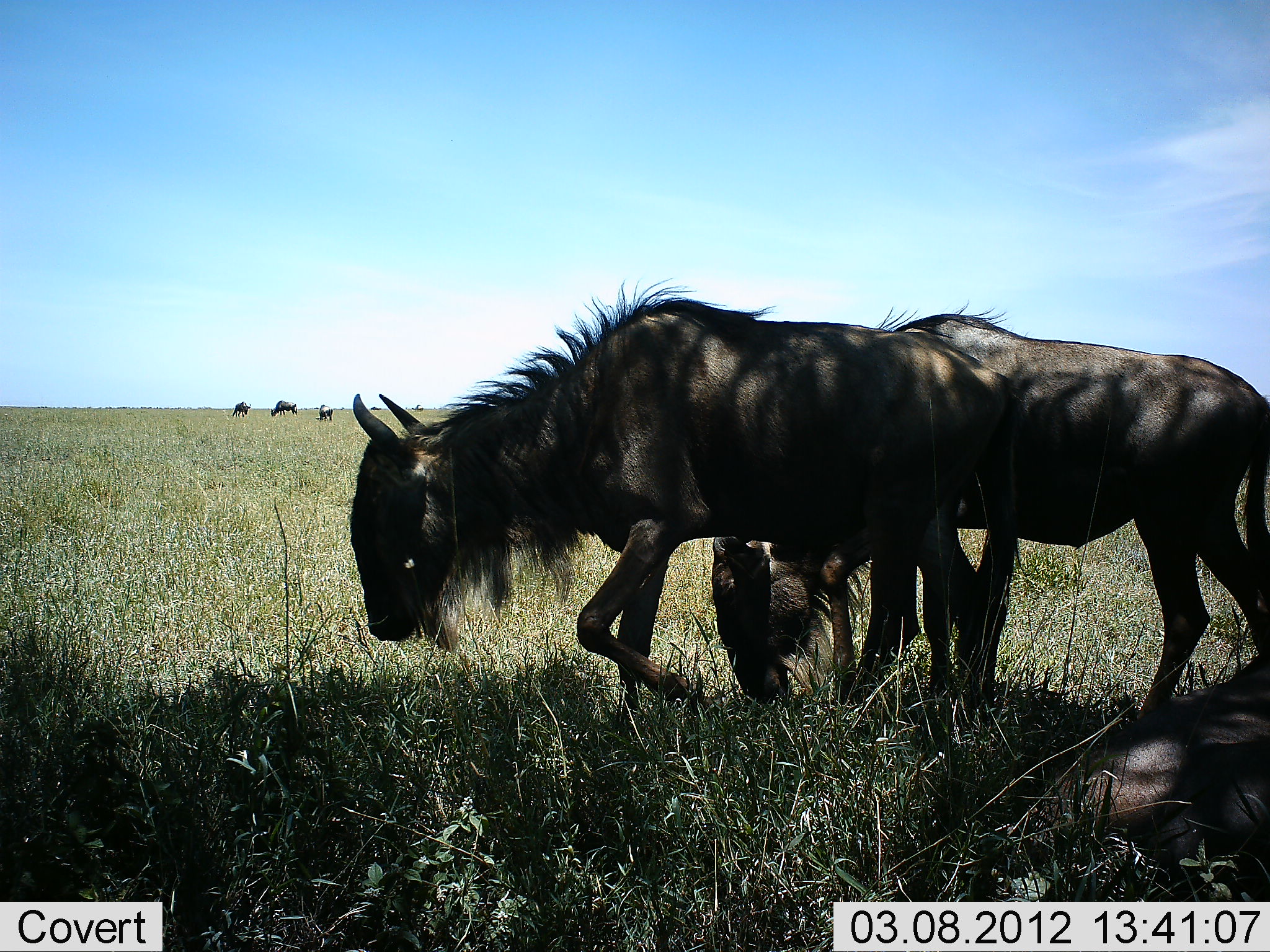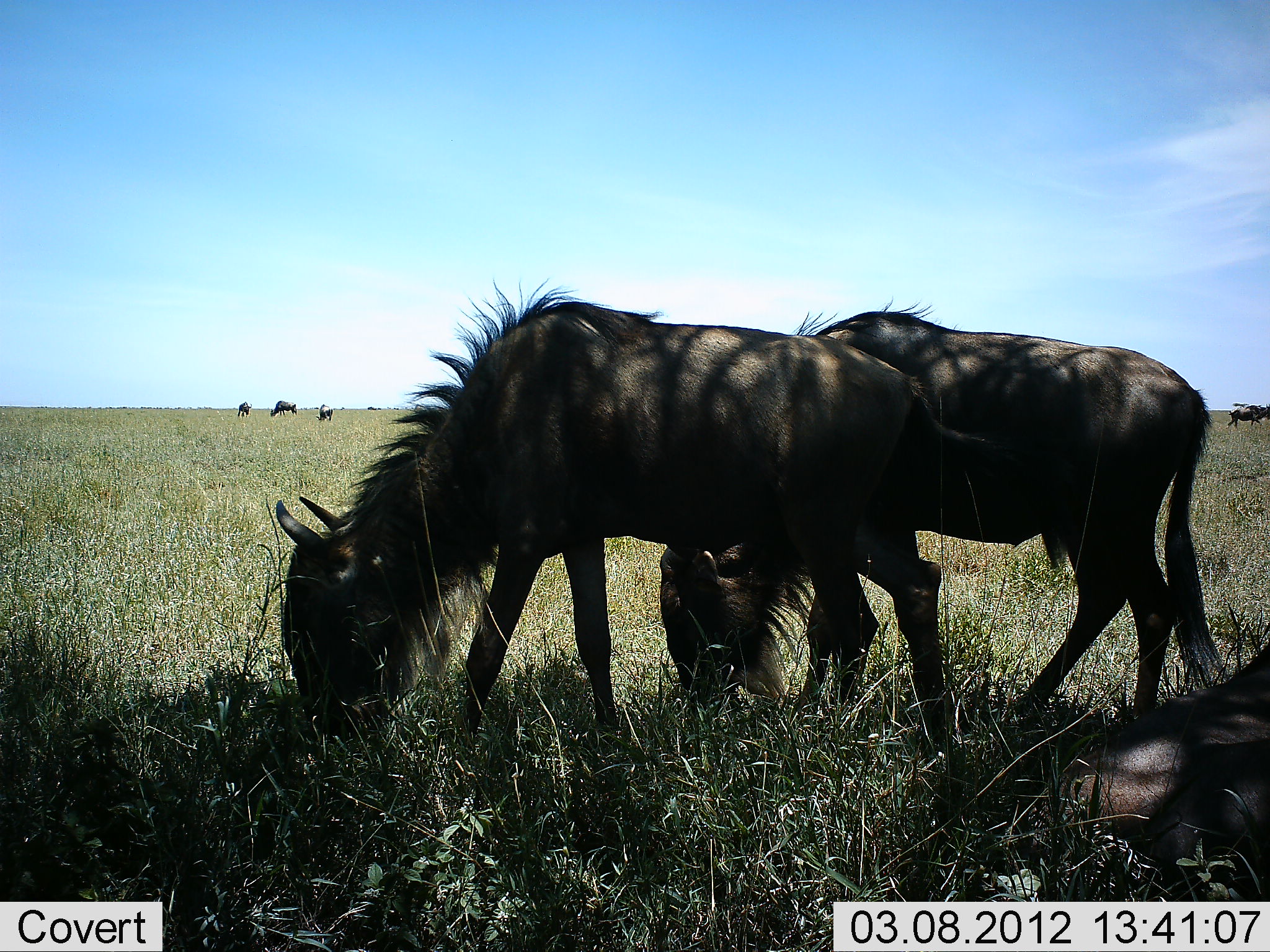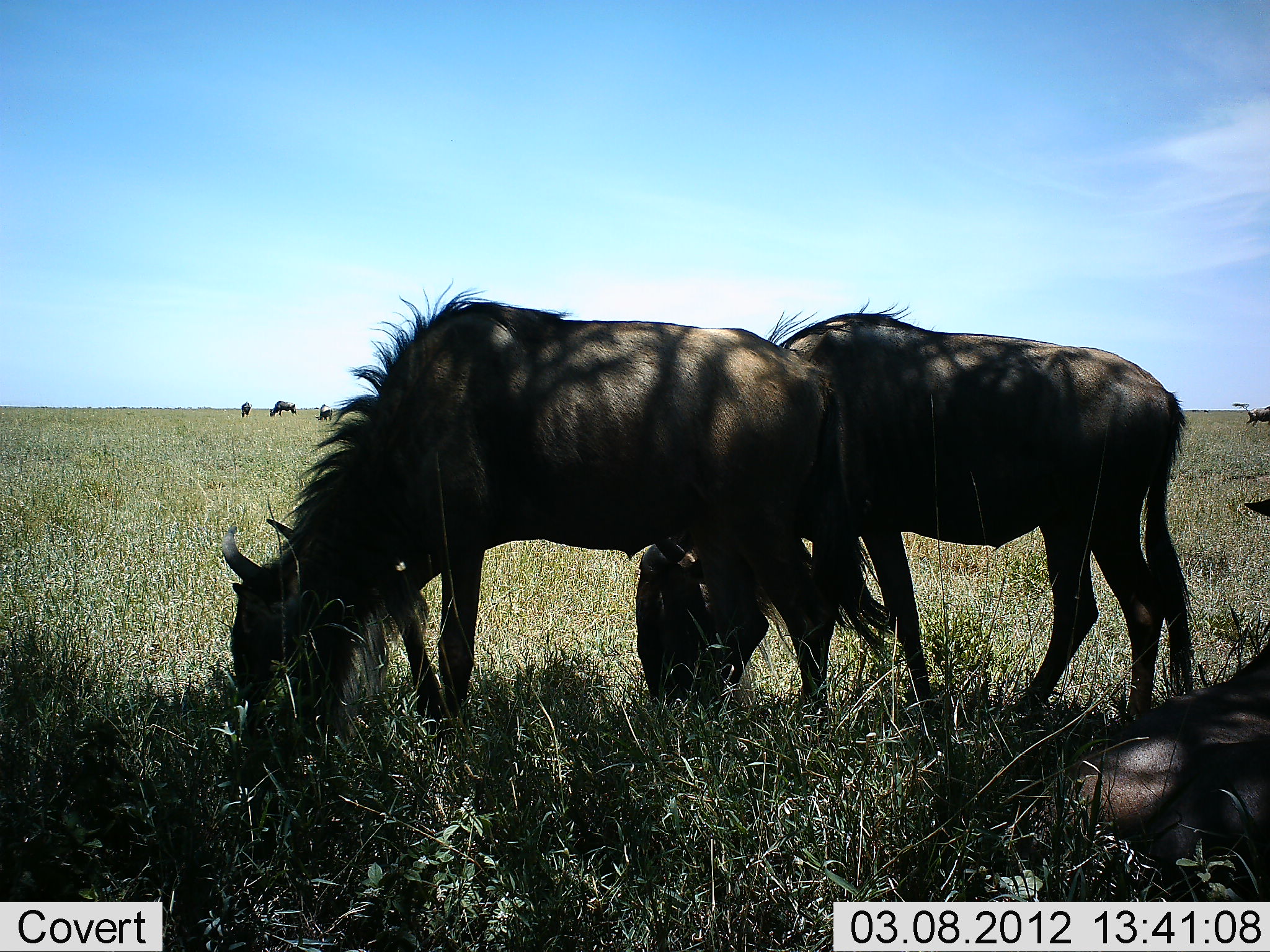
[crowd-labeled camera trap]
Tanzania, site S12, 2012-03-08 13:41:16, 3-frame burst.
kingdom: Animalia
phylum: Chordata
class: Mammalia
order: Artiodactyla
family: Bovidae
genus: Connochaetes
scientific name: Connochaetes taurinus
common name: blue wildebeest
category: wildebeest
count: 3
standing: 28%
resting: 50%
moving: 28%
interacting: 0%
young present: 0%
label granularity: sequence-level